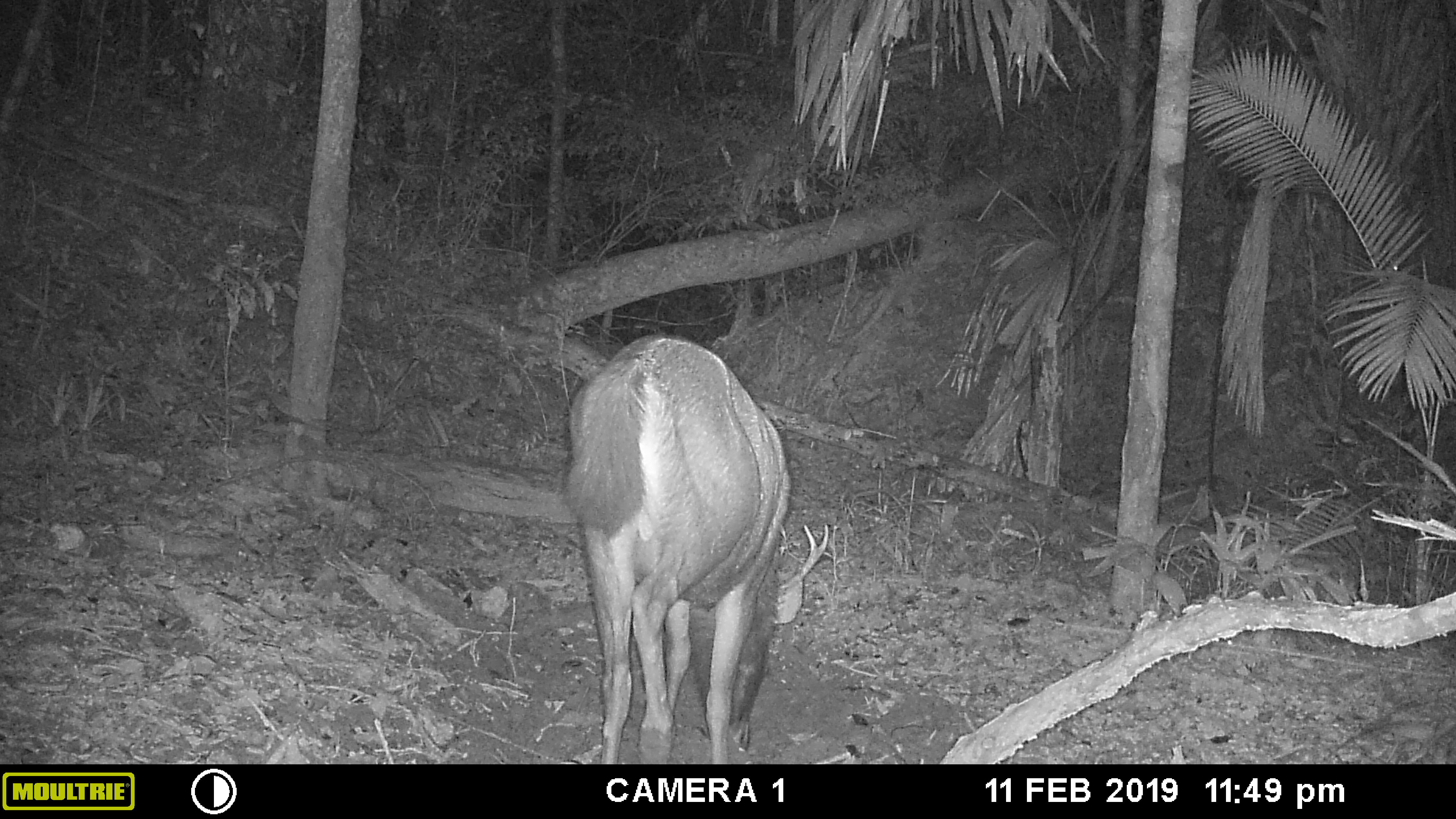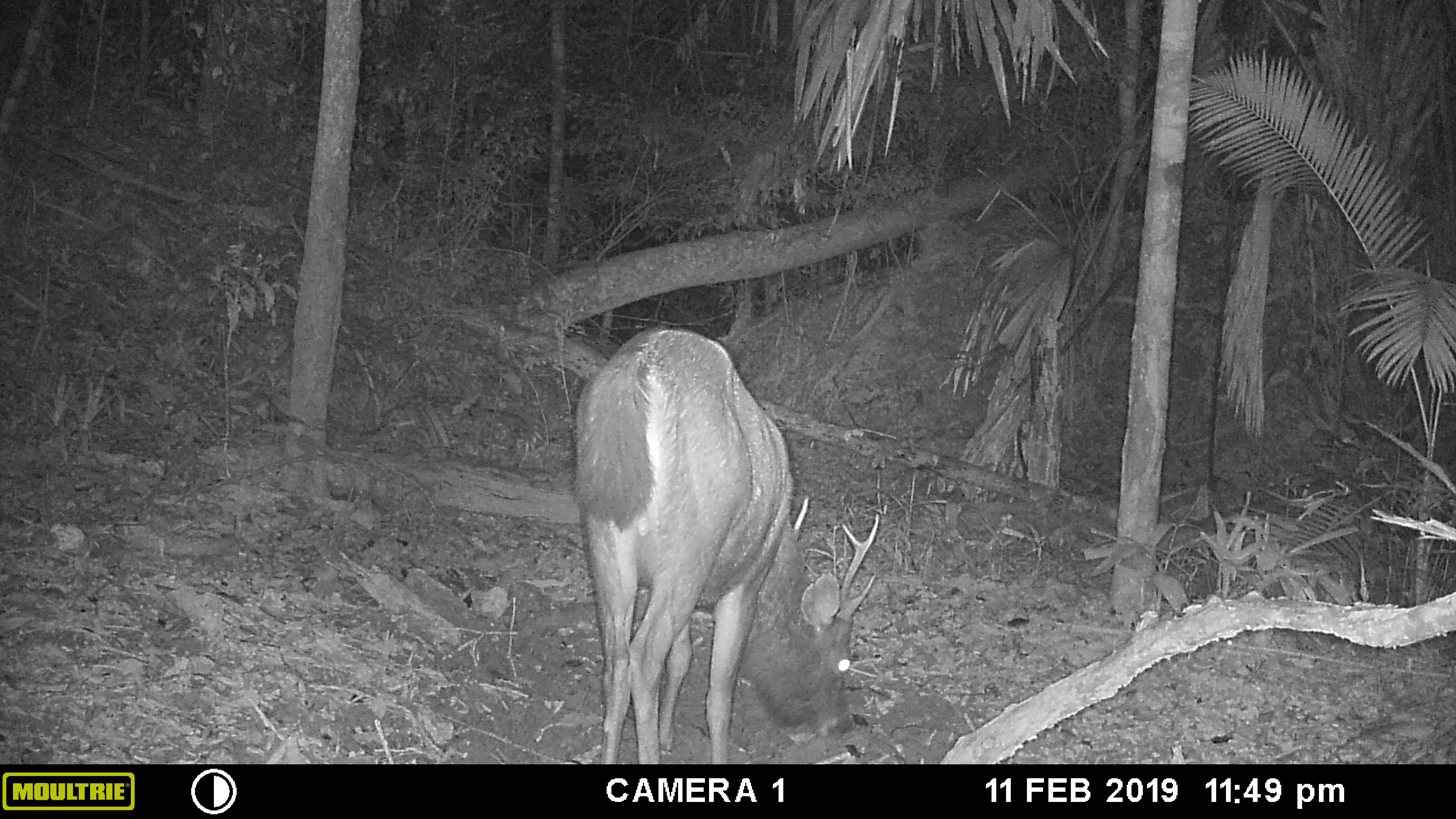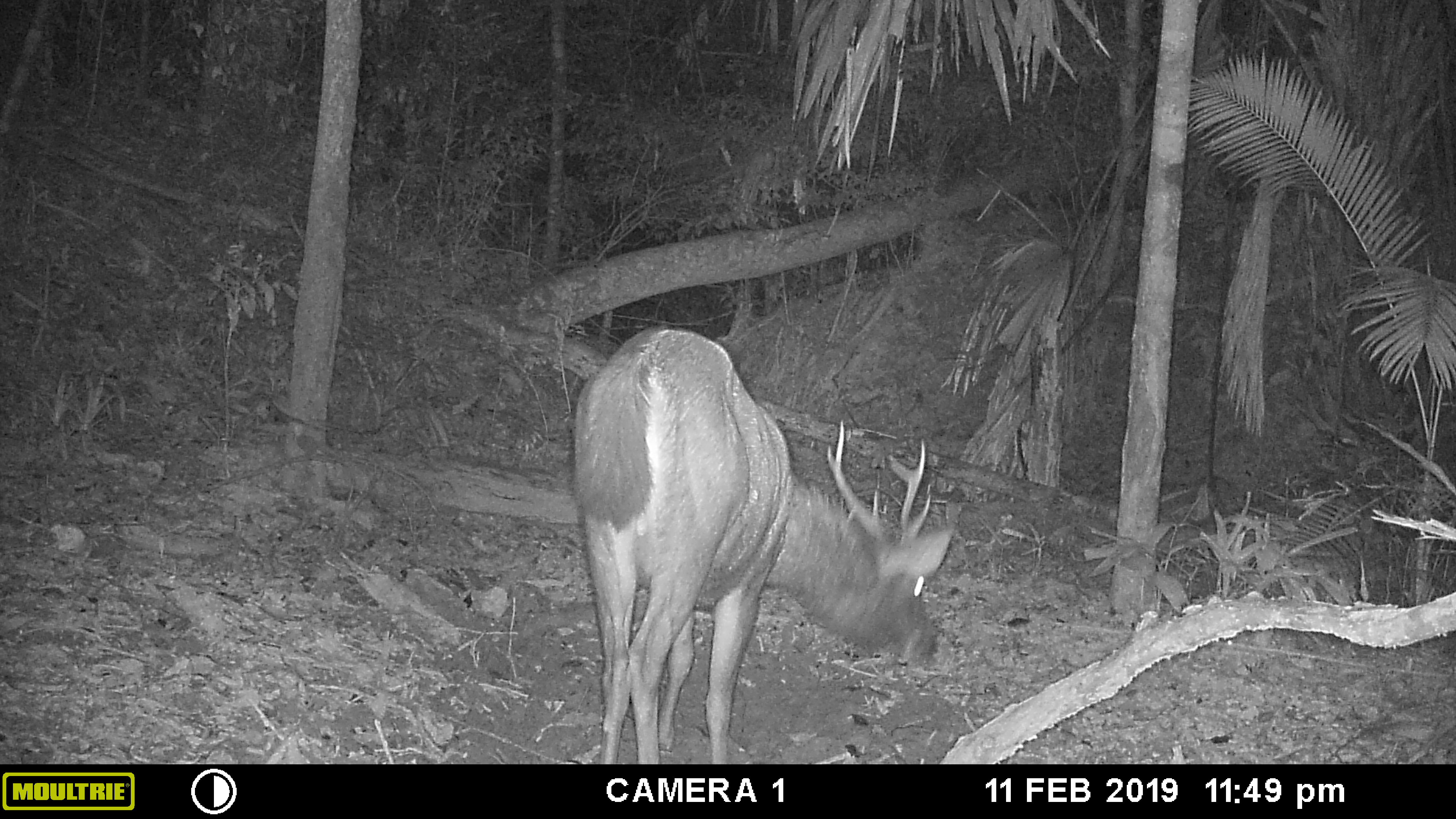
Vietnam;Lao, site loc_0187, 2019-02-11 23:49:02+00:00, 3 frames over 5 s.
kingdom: Animalia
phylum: Chordata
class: Mammalia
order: Artiodactyla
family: Cervidae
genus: Rusa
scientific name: Rusa unicolor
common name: sambar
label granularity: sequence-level